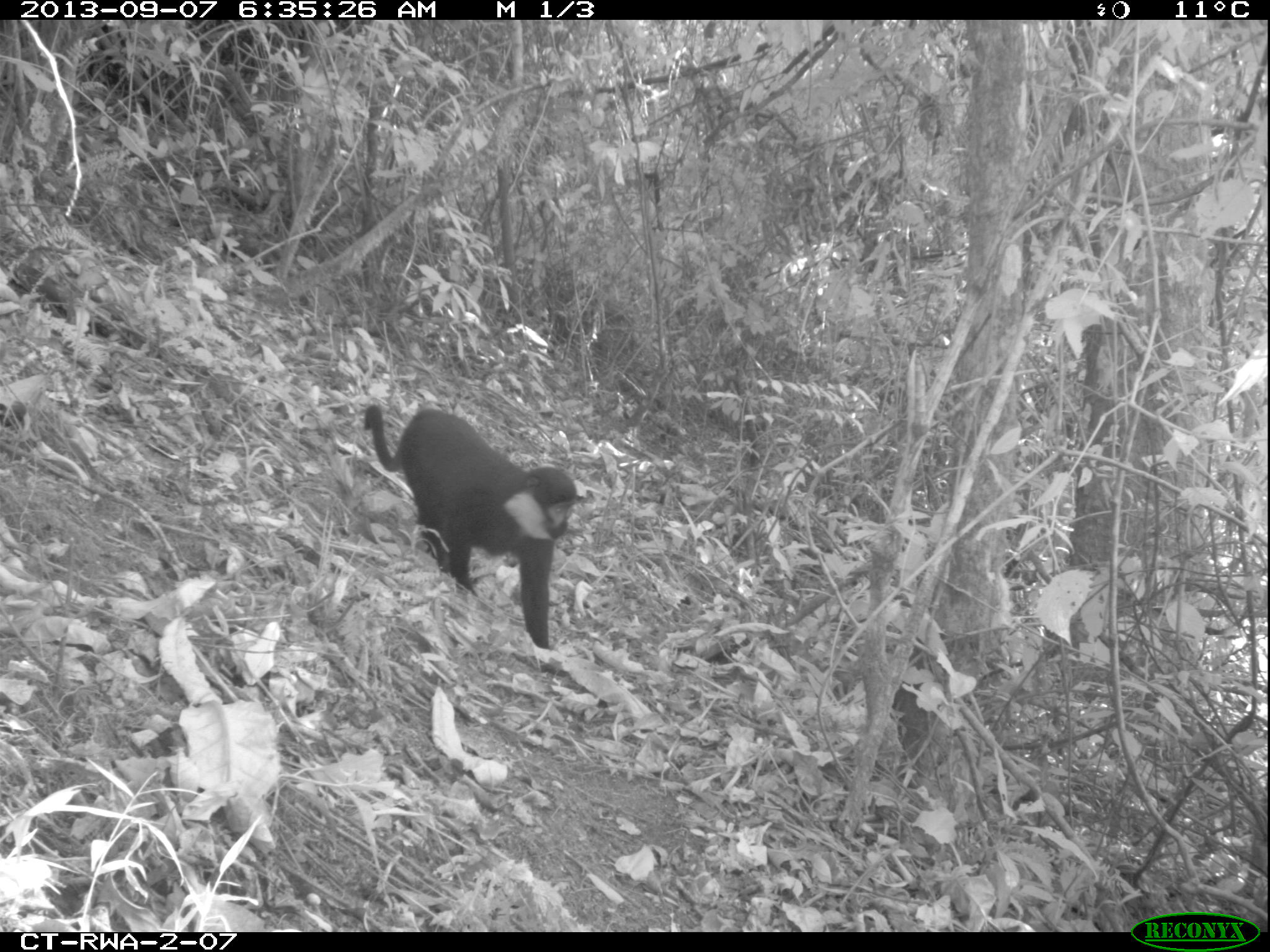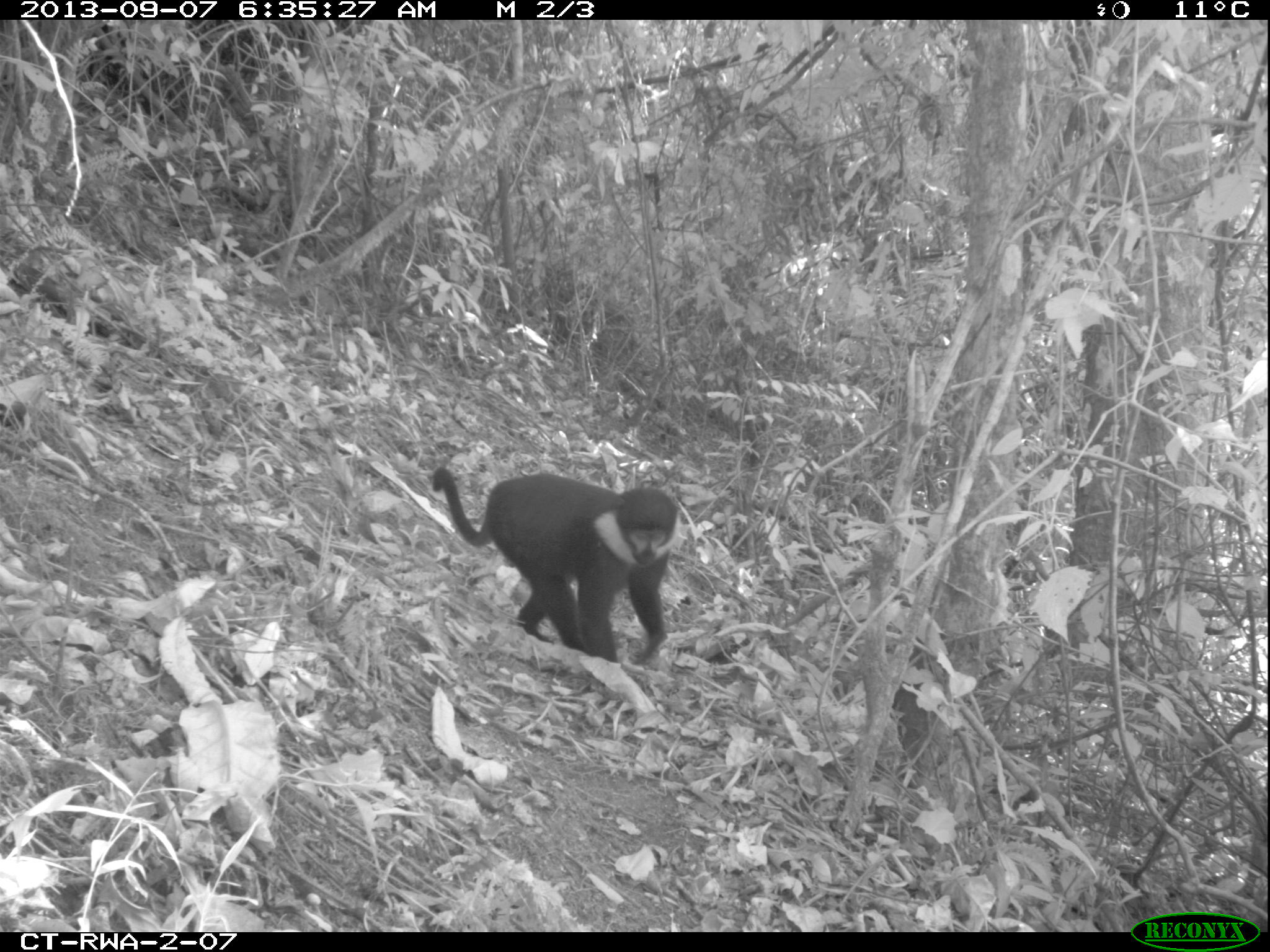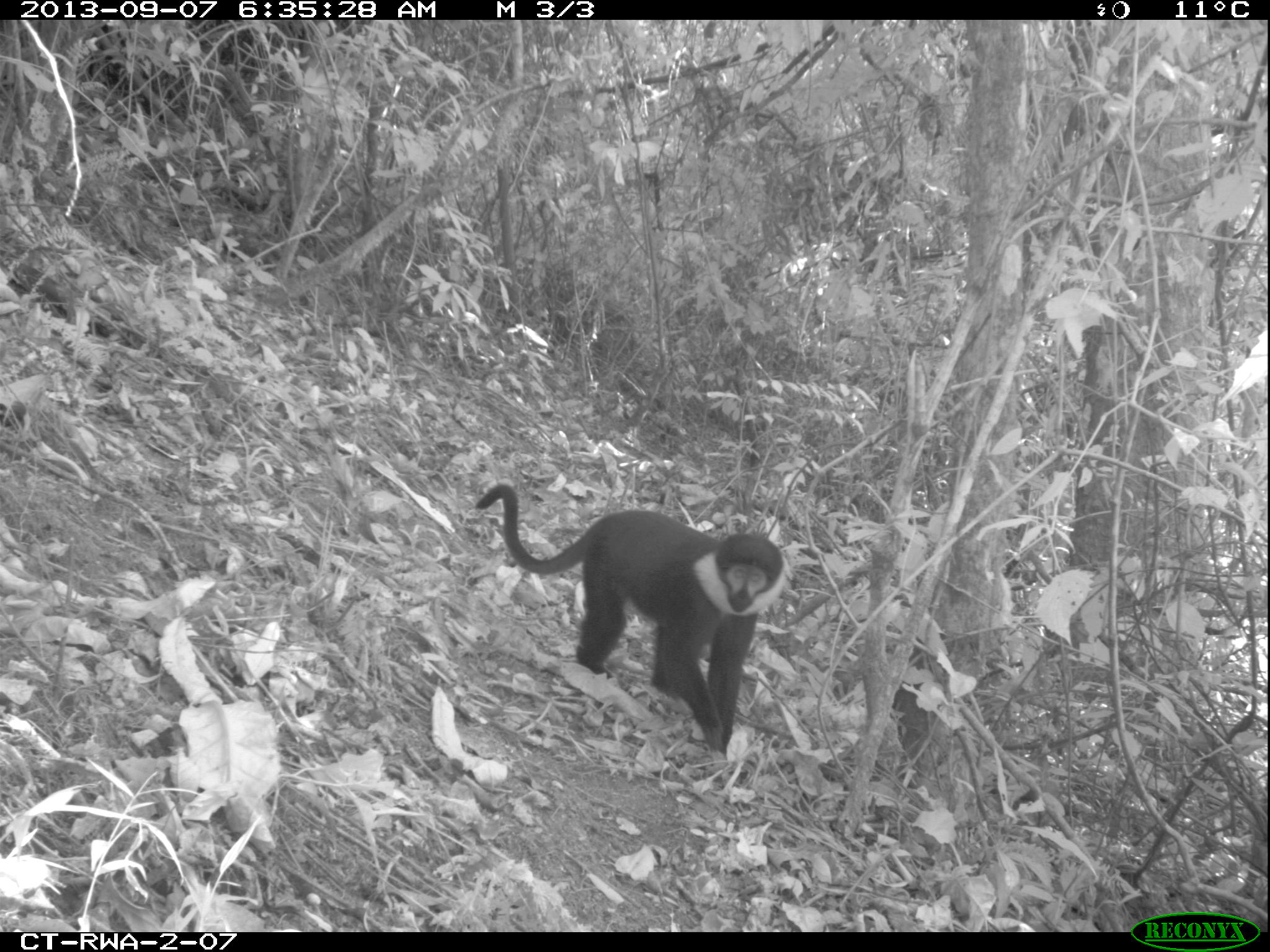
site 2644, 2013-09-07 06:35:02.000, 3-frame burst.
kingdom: Animalia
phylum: Chordata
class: Mammalia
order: Primates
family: Cercopithecidae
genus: Allochrocebus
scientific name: Allochrocebus lhoesti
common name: l'hoest's monkey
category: cercopithecus lhoesti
Cercopithecus lhoesti (l'hoest's monkey) (Allochrocebus lhoesti), count 1.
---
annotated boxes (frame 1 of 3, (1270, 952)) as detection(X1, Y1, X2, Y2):
cercopithecus lhoesti: detection(362, 403, 576, 649)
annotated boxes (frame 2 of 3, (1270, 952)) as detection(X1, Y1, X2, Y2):
cercopithecus lhoesti: detection(432, 466, 680, 664)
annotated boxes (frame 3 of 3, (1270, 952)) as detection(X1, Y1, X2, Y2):
cercopithecus lhoesti: detection(474, 483, 788, 758)